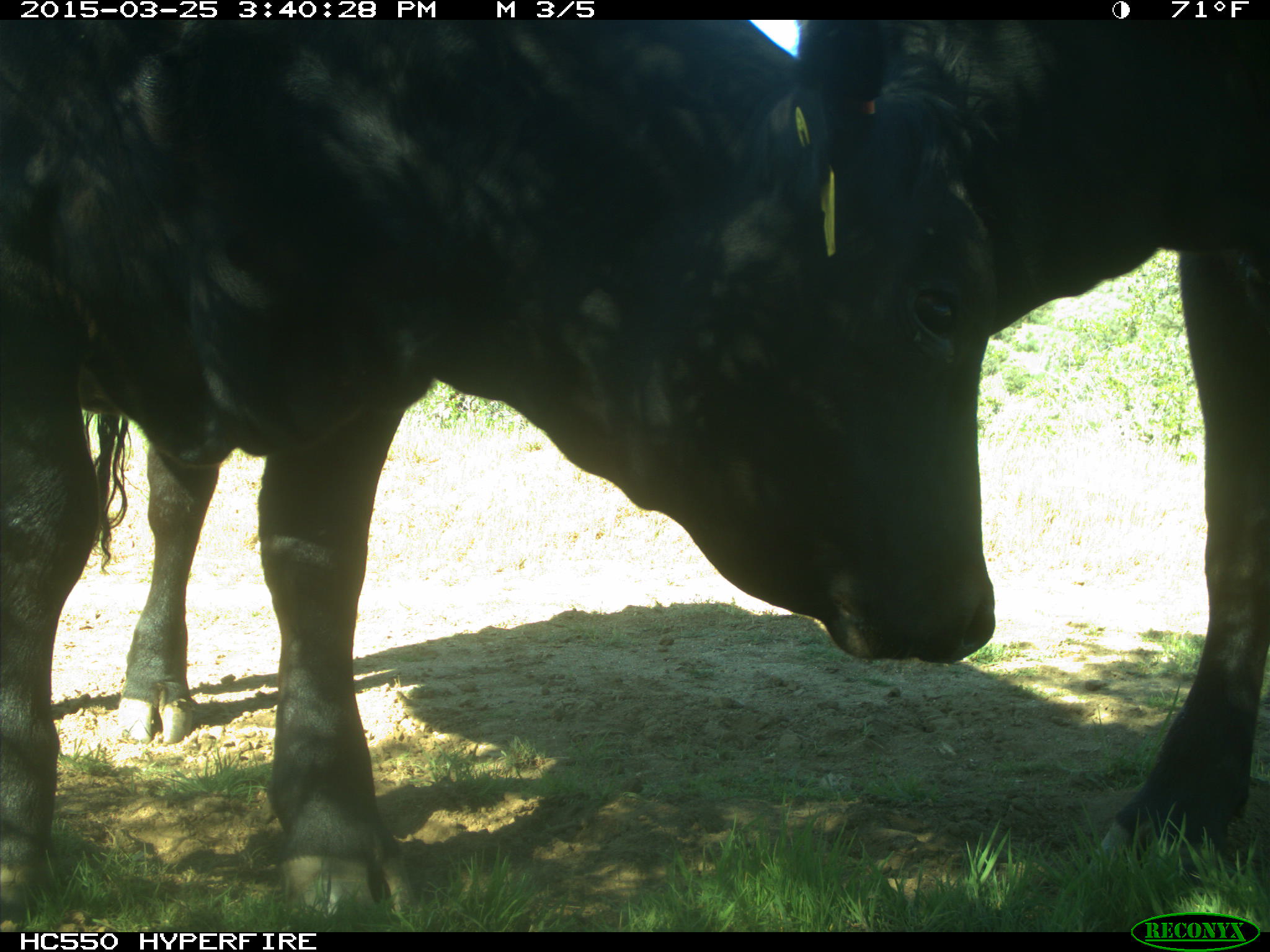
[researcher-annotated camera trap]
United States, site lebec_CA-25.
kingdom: Animalia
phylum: Chordata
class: Mammalia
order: Artiodactyla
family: Bovidae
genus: Bos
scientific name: Bos taurus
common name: domestic cow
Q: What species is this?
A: Bos taurus (domestic cow).